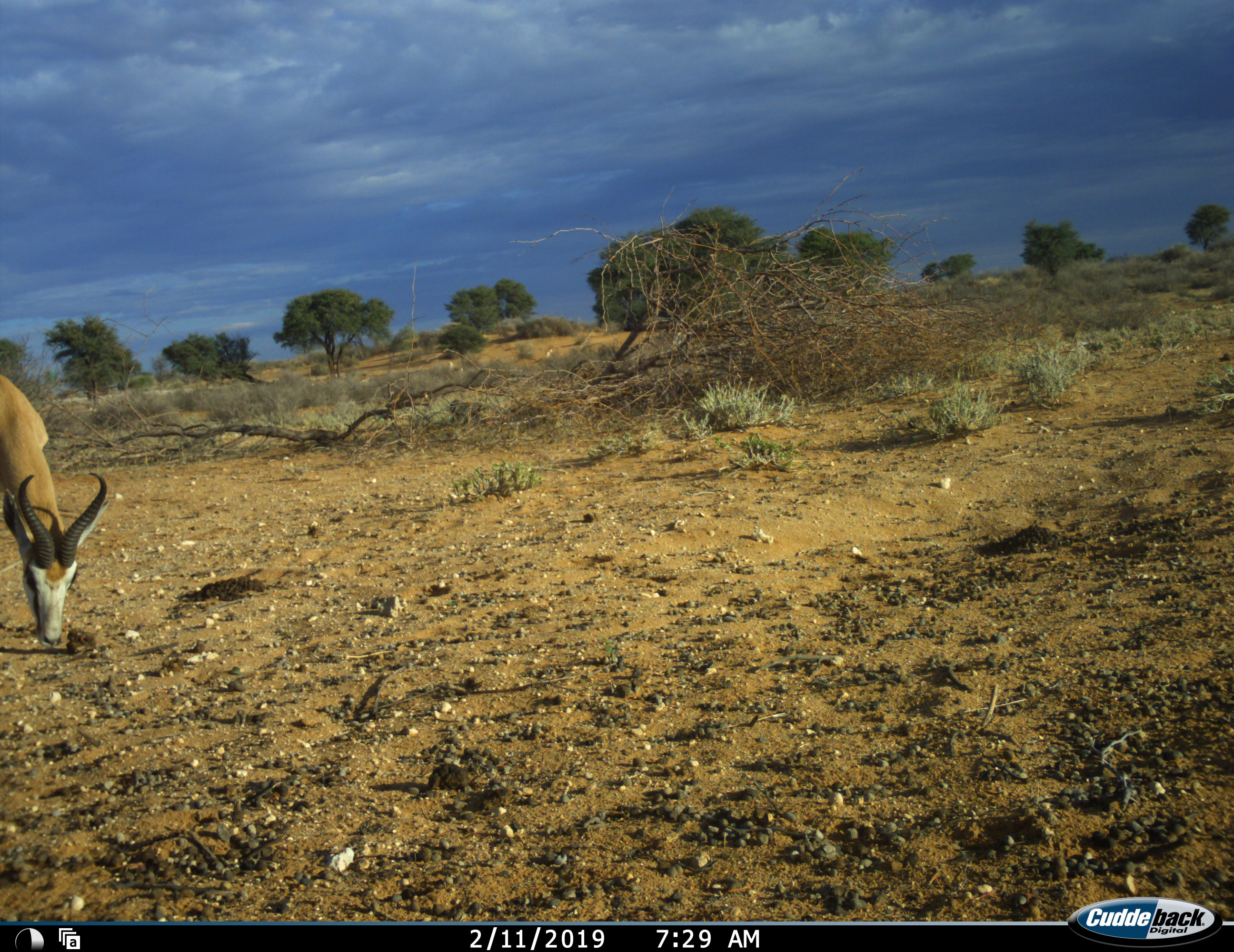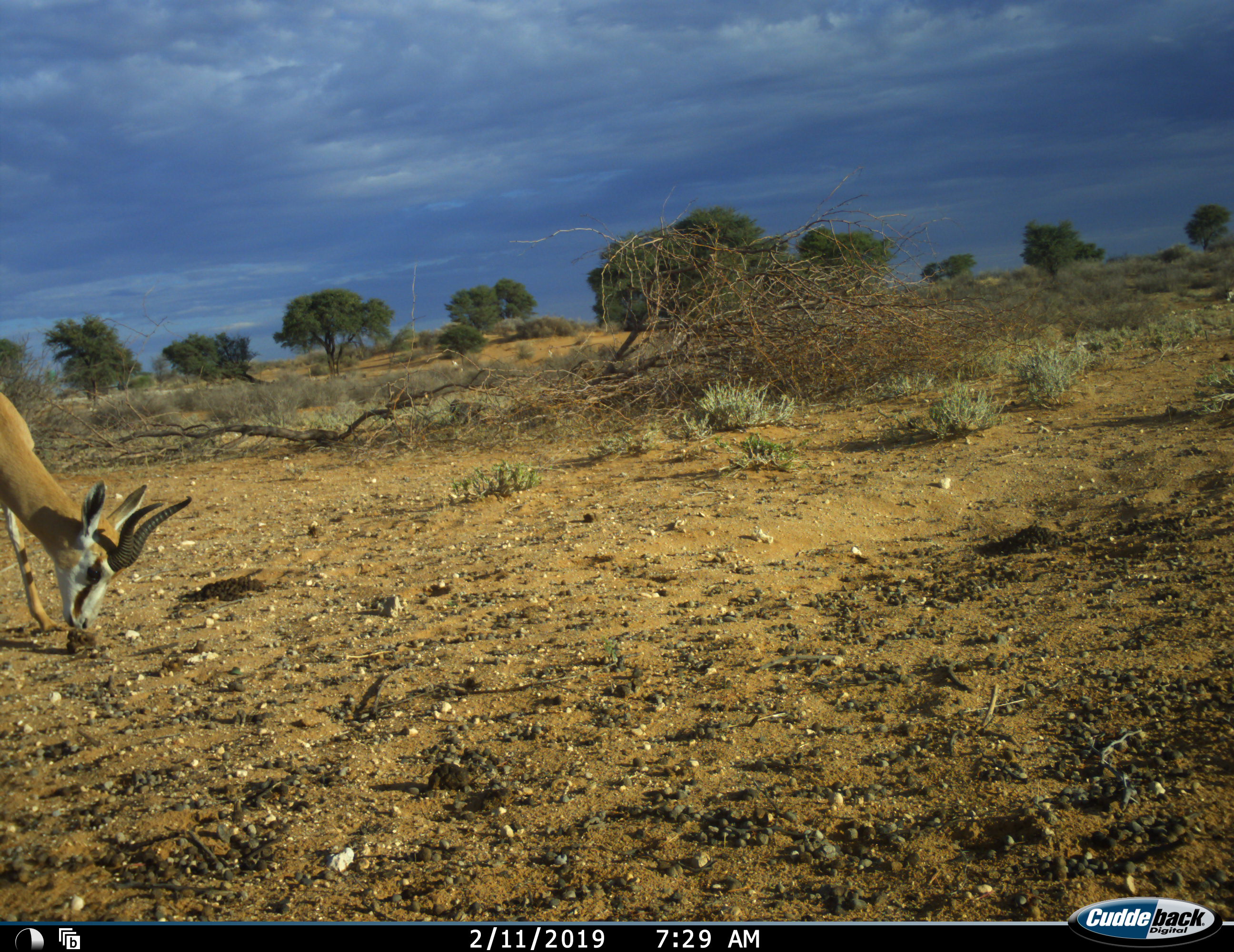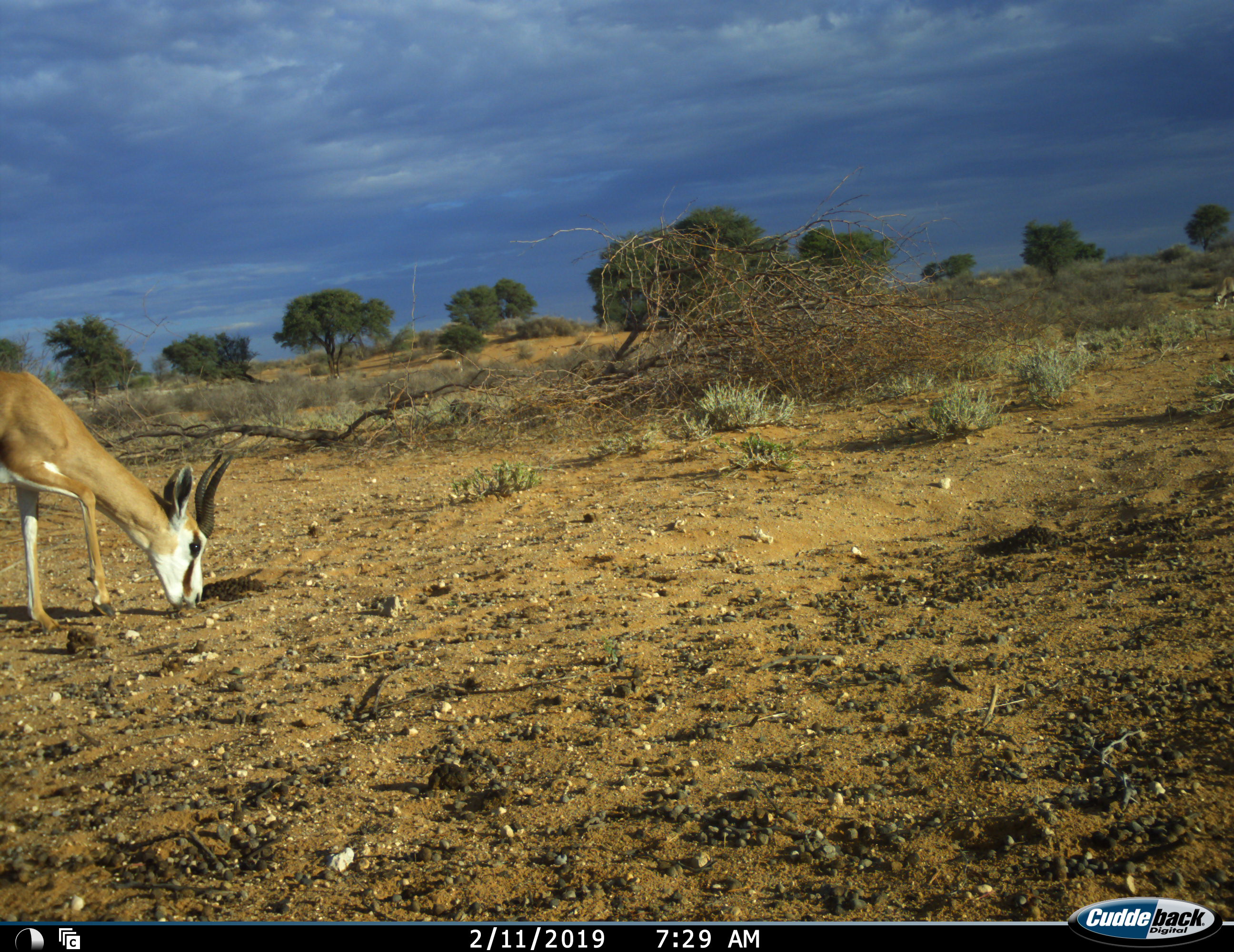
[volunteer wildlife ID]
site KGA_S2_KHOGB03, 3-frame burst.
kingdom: Animalia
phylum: Chordata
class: Mammalia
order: Artiodactyla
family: Bovidae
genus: Antidorcas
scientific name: Antidorcas marsupialis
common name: springbok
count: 1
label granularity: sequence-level